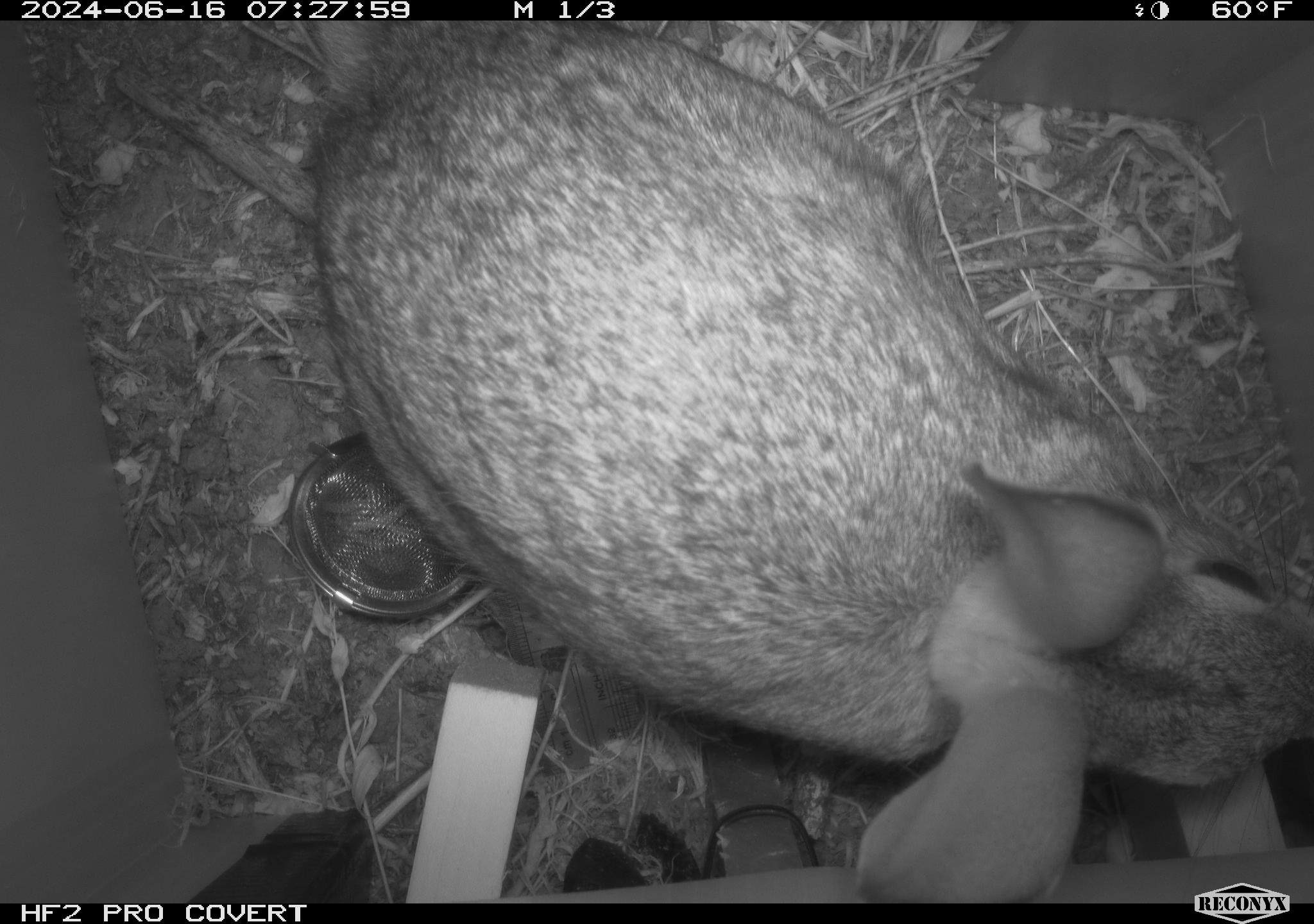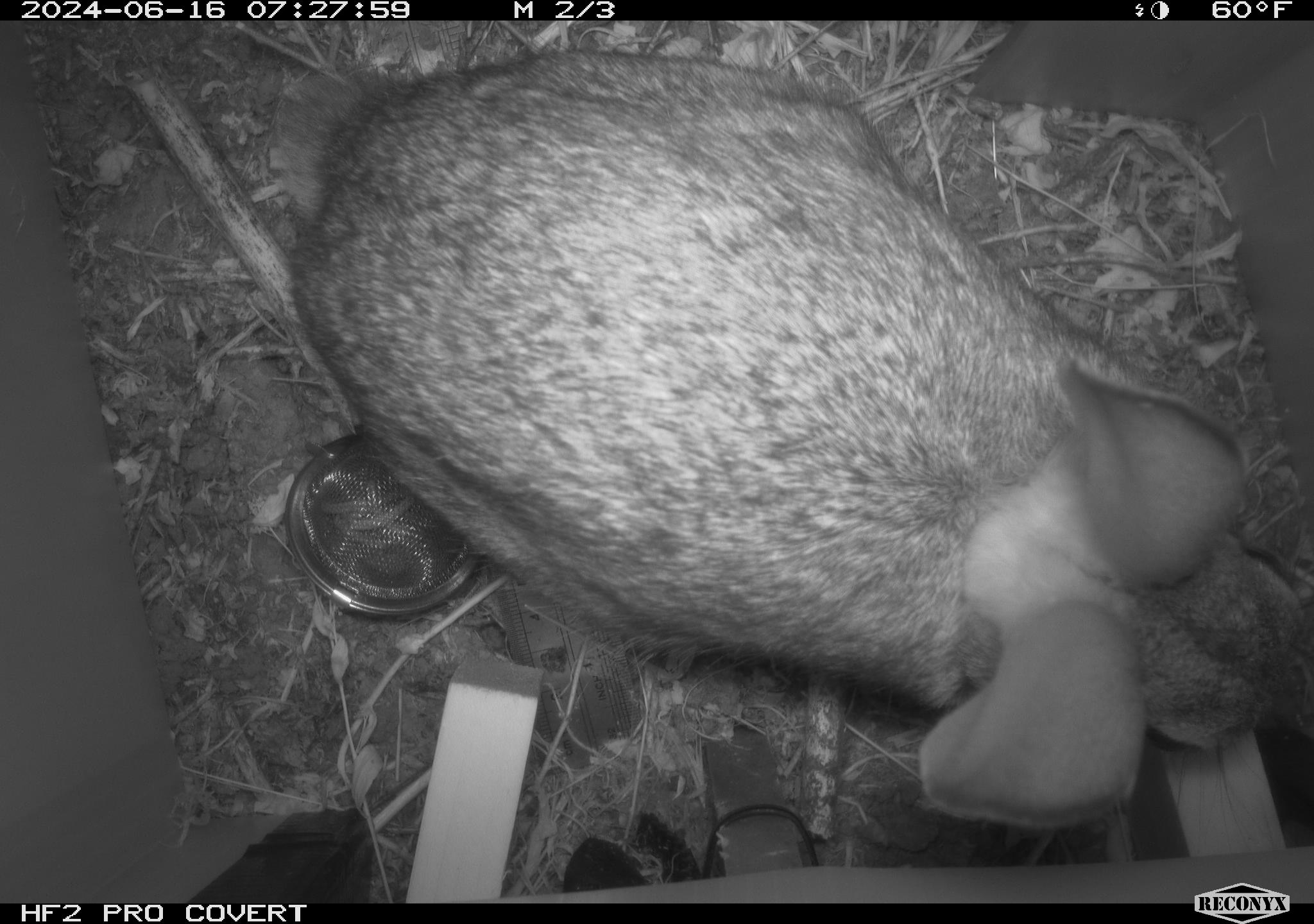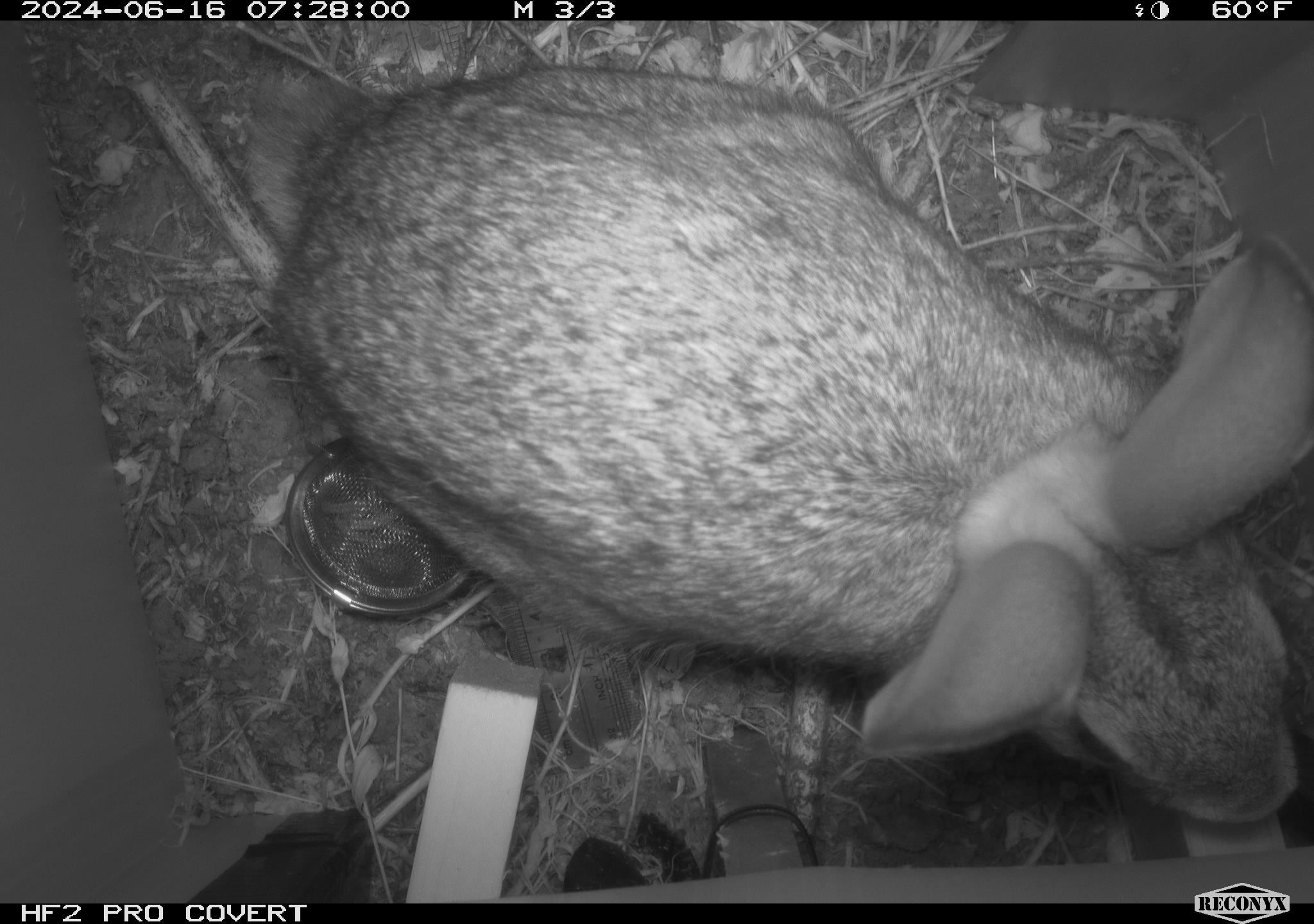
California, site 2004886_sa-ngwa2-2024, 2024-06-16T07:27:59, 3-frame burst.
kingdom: Animalia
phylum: Chordata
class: Mammalia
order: Lagomorpha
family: Leporidae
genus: Sylvilagus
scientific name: Sylvilagus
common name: cottontail rabbits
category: sylvilagus species